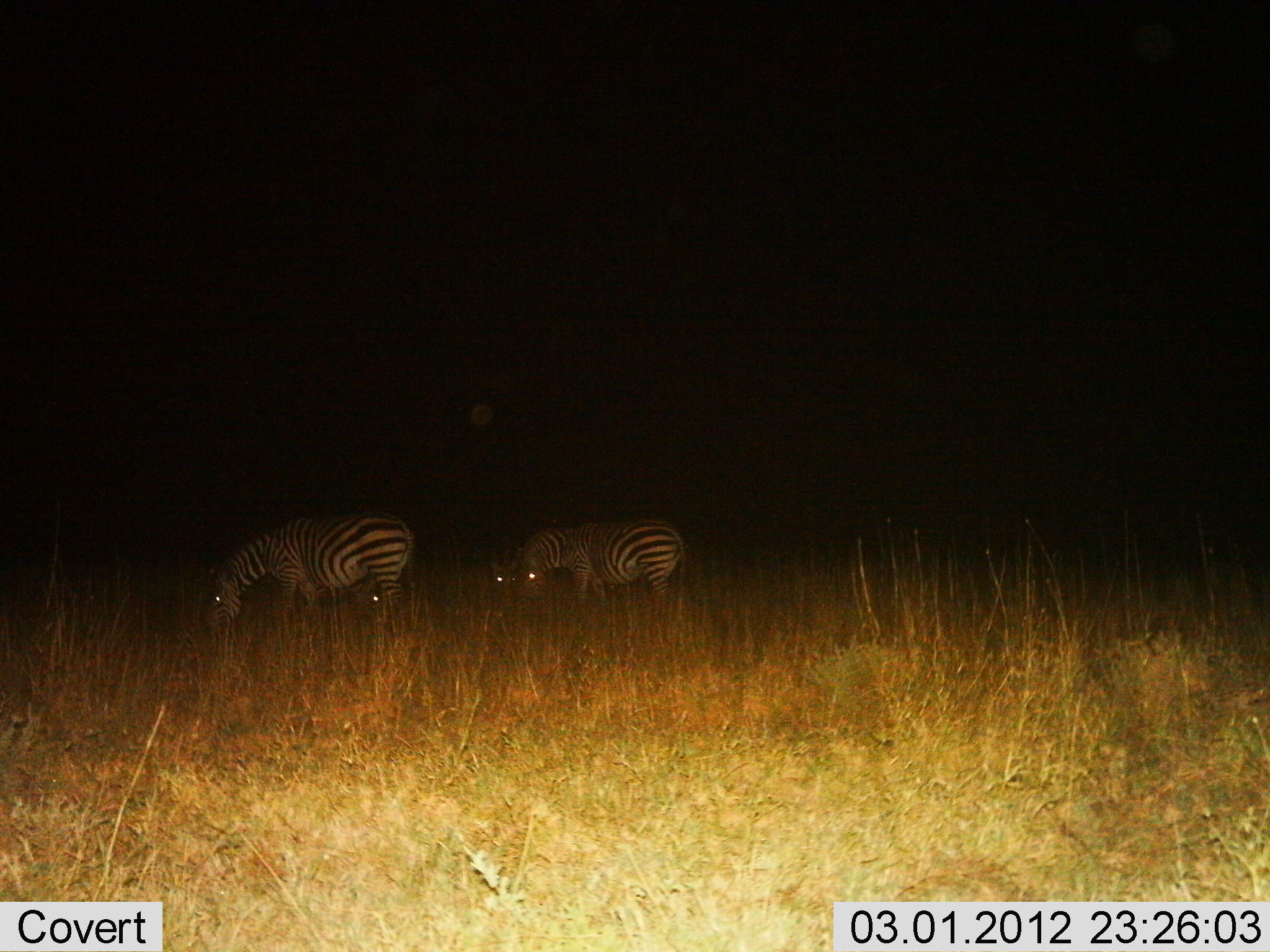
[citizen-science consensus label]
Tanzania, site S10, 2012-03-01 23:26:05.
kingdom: Animalia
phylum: Chordata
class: Mammalia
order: Perissodactyla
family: Equidae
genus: Equus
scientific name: Equus quagga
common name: plains zebra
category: zebra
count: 3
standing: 32%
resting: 0%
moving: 0%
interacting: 0%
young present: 0%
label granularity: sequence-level